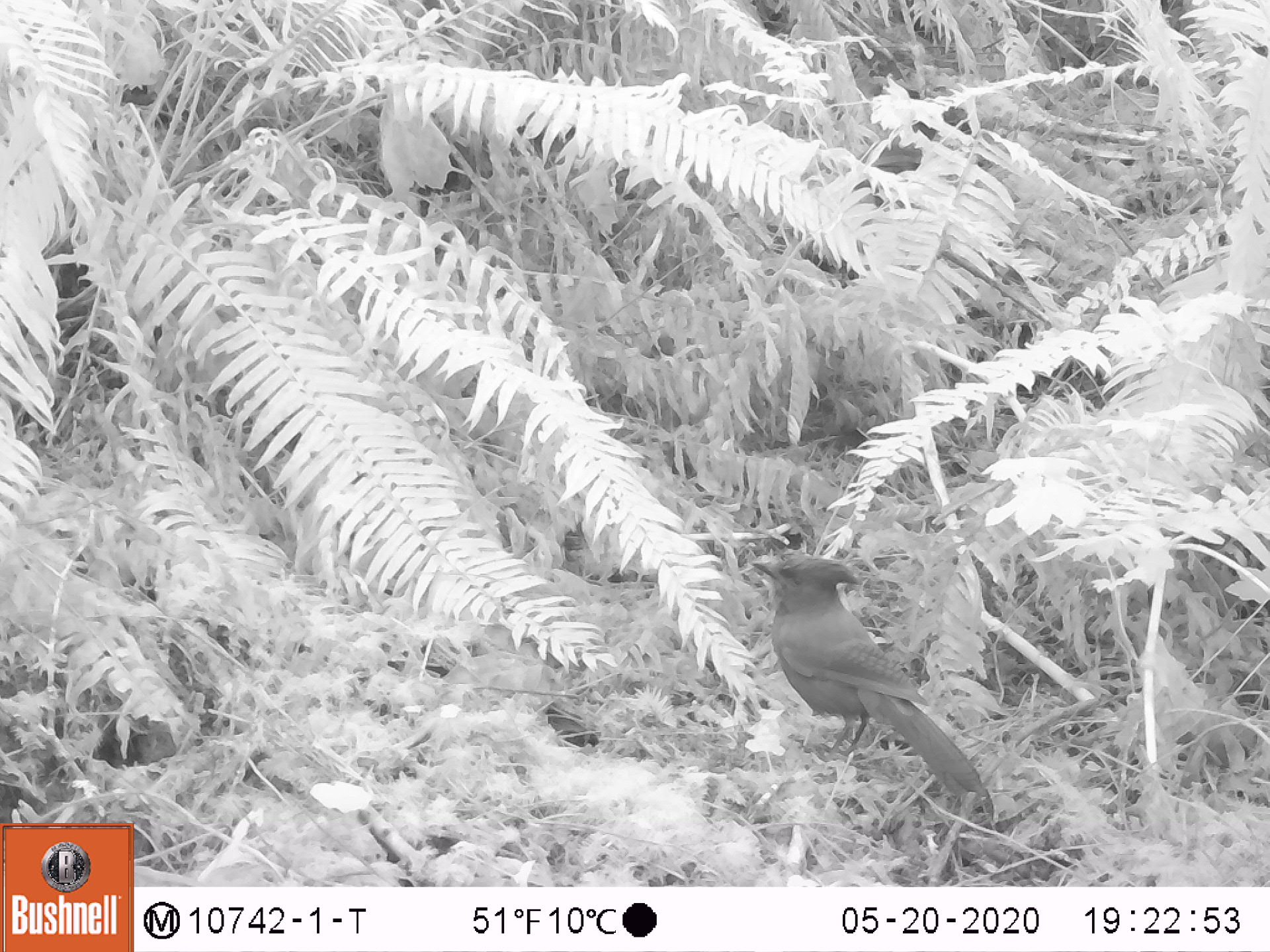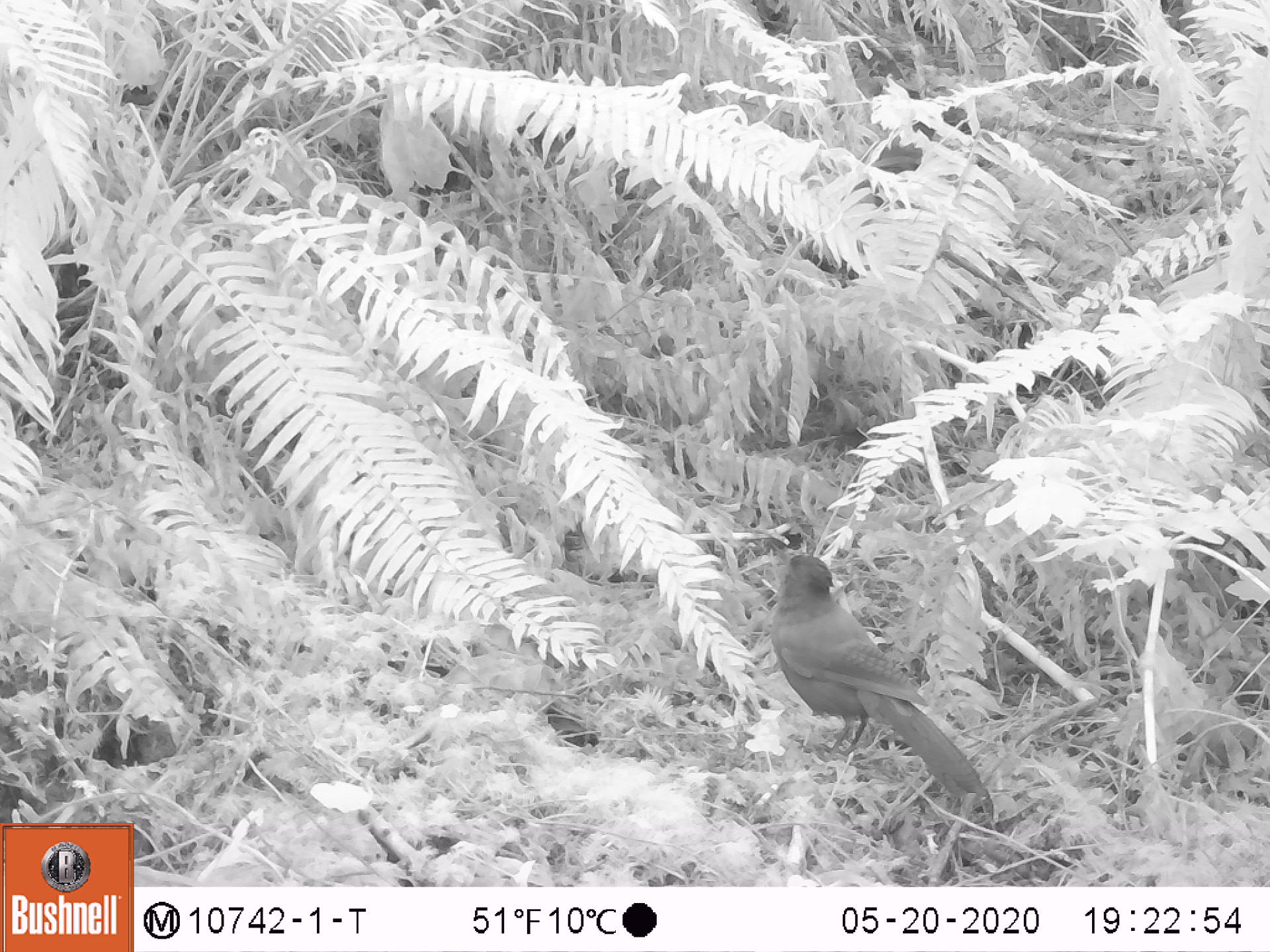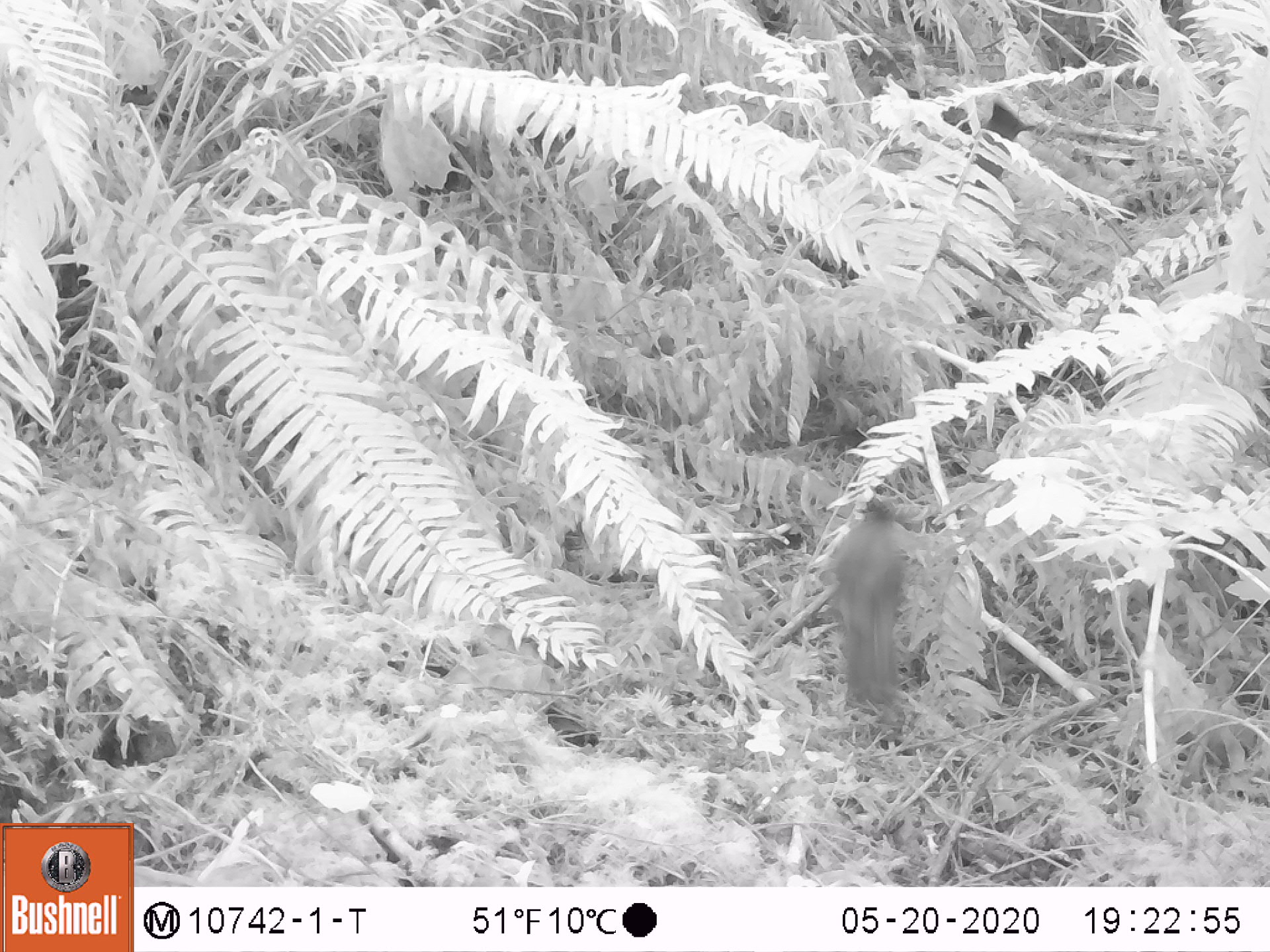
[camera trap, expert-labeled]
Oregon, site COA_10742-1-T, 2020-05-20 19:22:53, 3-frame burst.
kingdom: Animalia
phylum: Chordata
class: Aves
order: Passeriformes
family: Corvidae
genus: Cyanocitta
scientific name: Cyanocitta stelleri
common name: steller's jay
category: stellers jay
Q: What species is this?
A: Stellers jay (steller's jay) (Cyanocitta stelleri).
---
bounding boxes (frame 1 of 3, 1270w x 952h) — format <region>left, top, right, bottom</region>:
stellers jay: <region>750, 552, 990, 813</region>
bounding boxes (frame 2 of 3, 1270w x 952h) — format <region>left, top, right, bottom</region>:
stellers jay: <region>772, 551, 984, 802</region>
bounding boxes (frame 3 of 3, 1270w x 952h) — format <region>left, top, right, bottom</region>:
stellers jay: <region>821, 498, 903, 712</region>